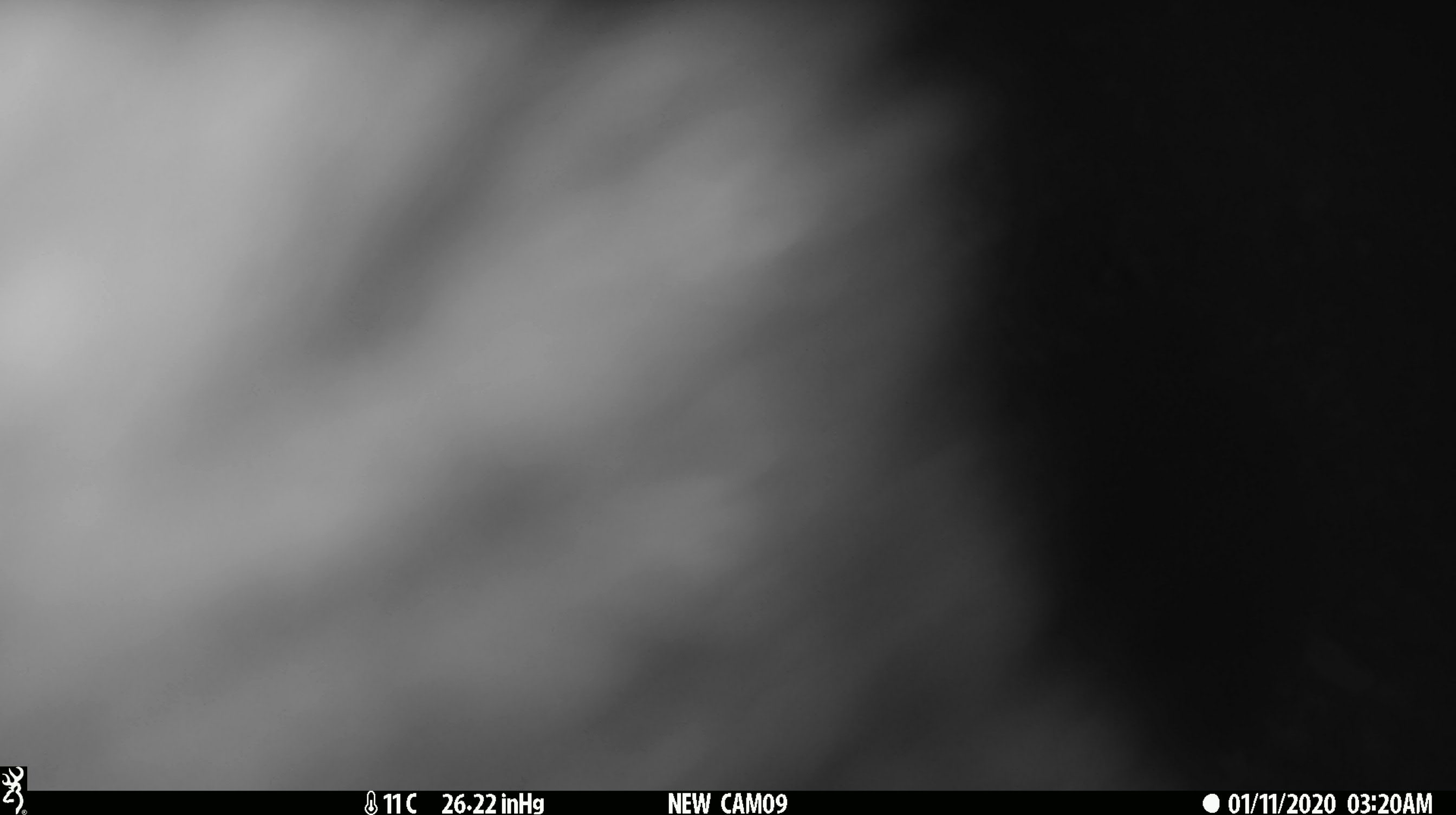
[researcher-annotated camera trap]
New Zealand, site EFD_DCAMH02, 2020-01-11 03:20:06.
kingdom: Animalia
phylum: Chordata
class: Mammalia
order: Diprotodontia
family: Phalangeridae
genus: Trichosurus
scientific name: Trichosurus vulpecula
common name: common brushtail possum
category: possum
Possum (common brushtail possum) (Trichosurus vulpecula).